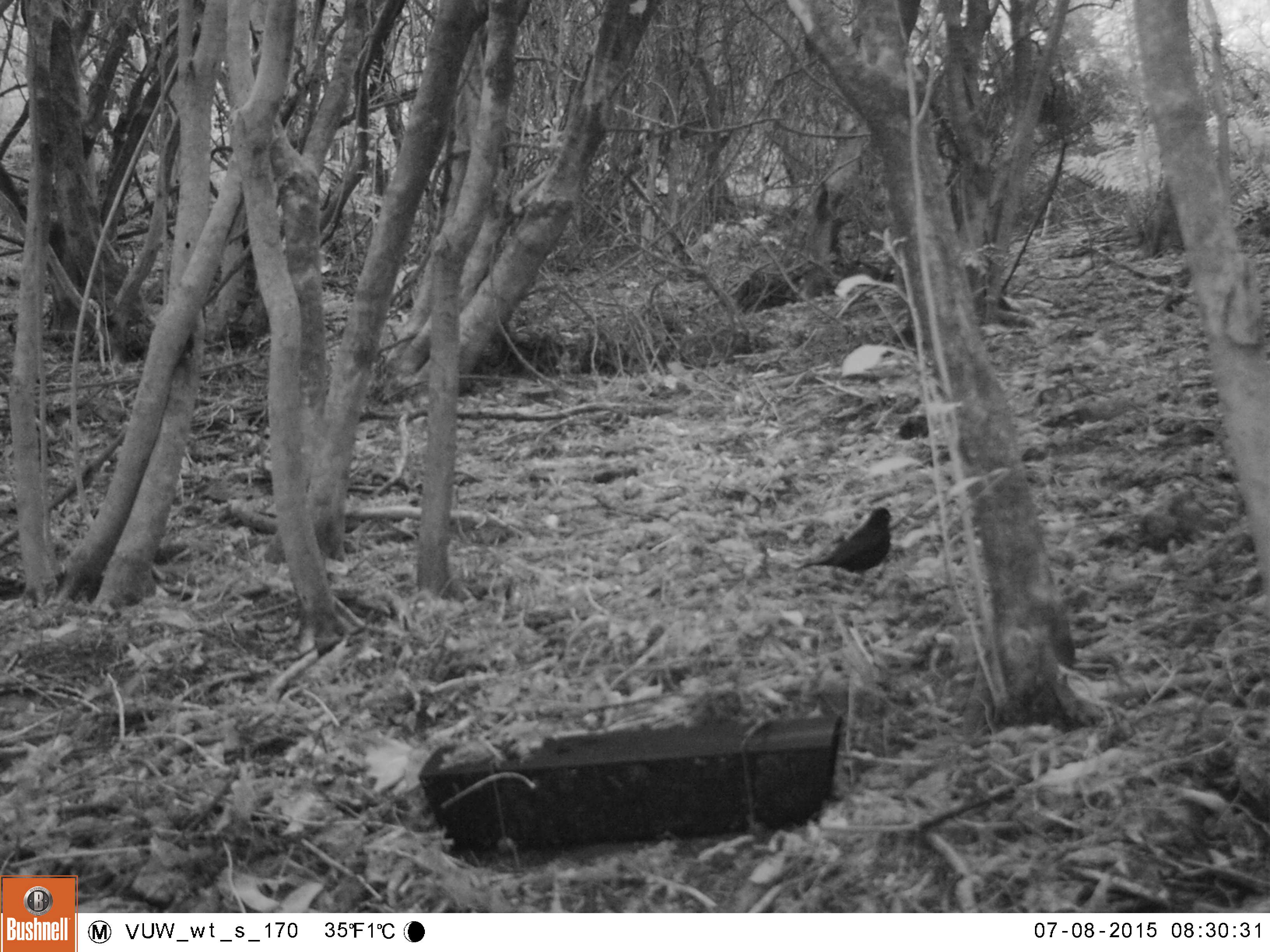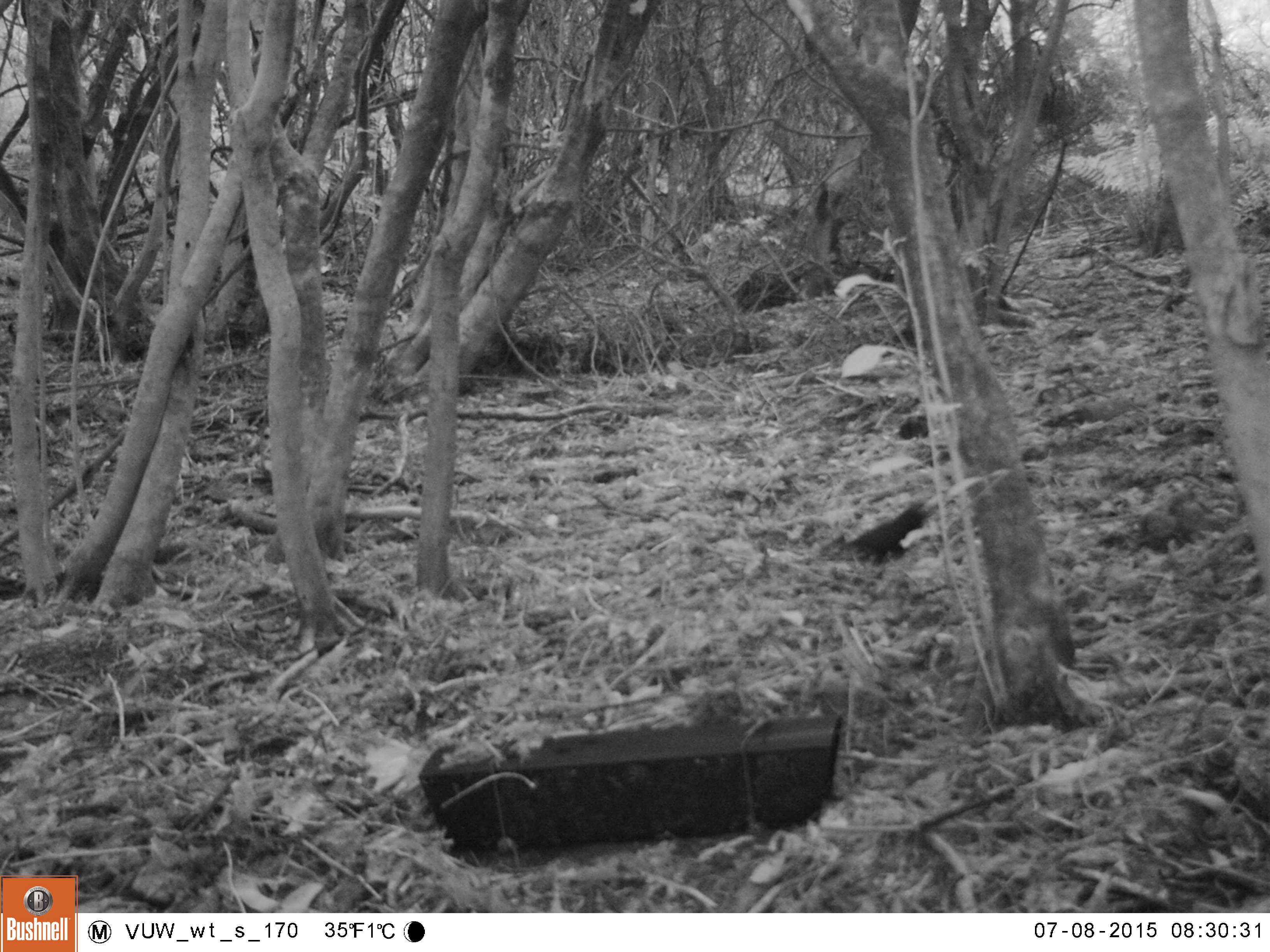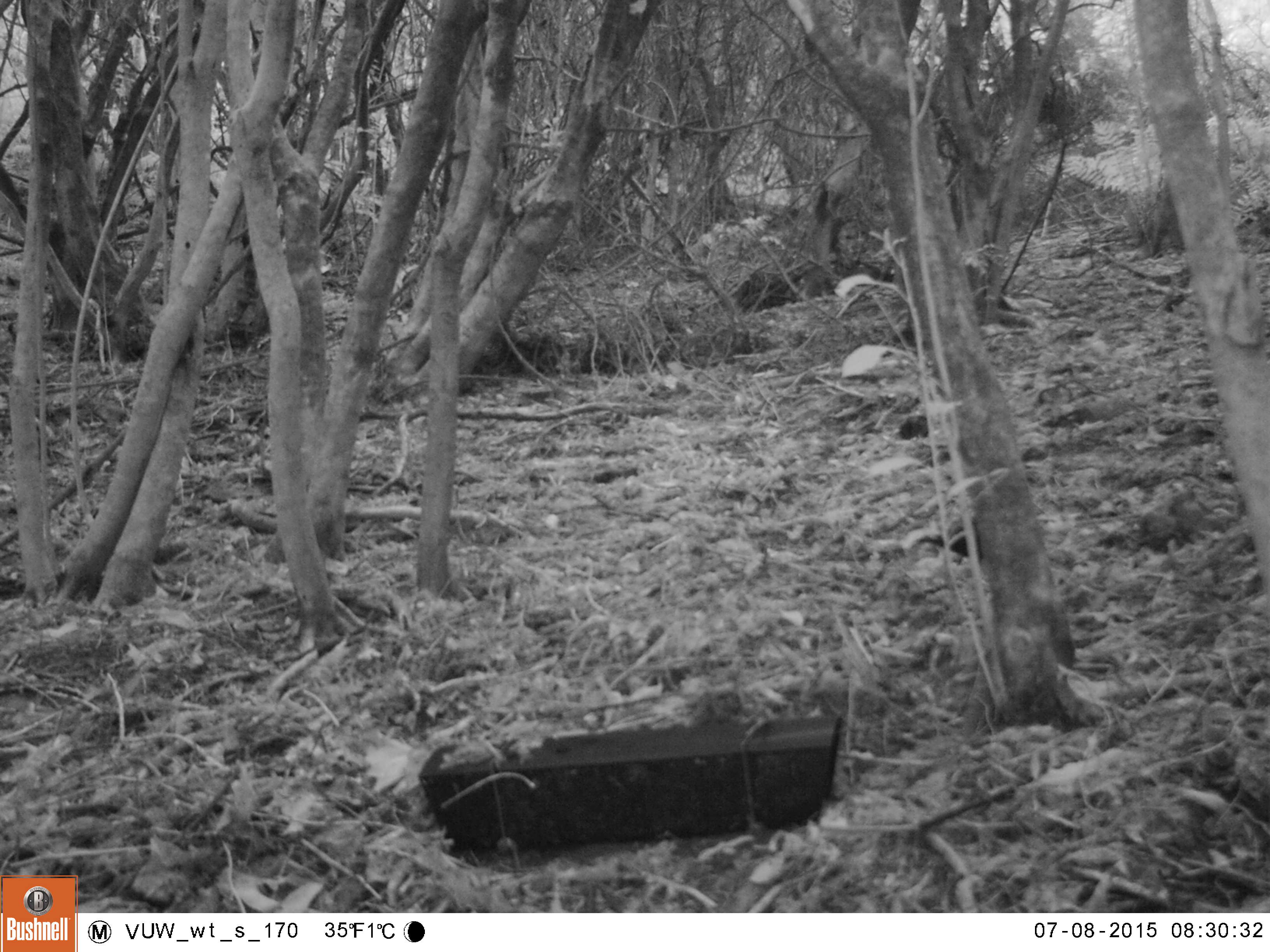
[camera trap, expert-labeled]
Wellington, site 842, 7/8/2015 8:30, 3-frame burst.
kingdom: Animalia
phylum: Chordata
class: Aves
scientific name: Aves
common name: bird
Bird (Aves).